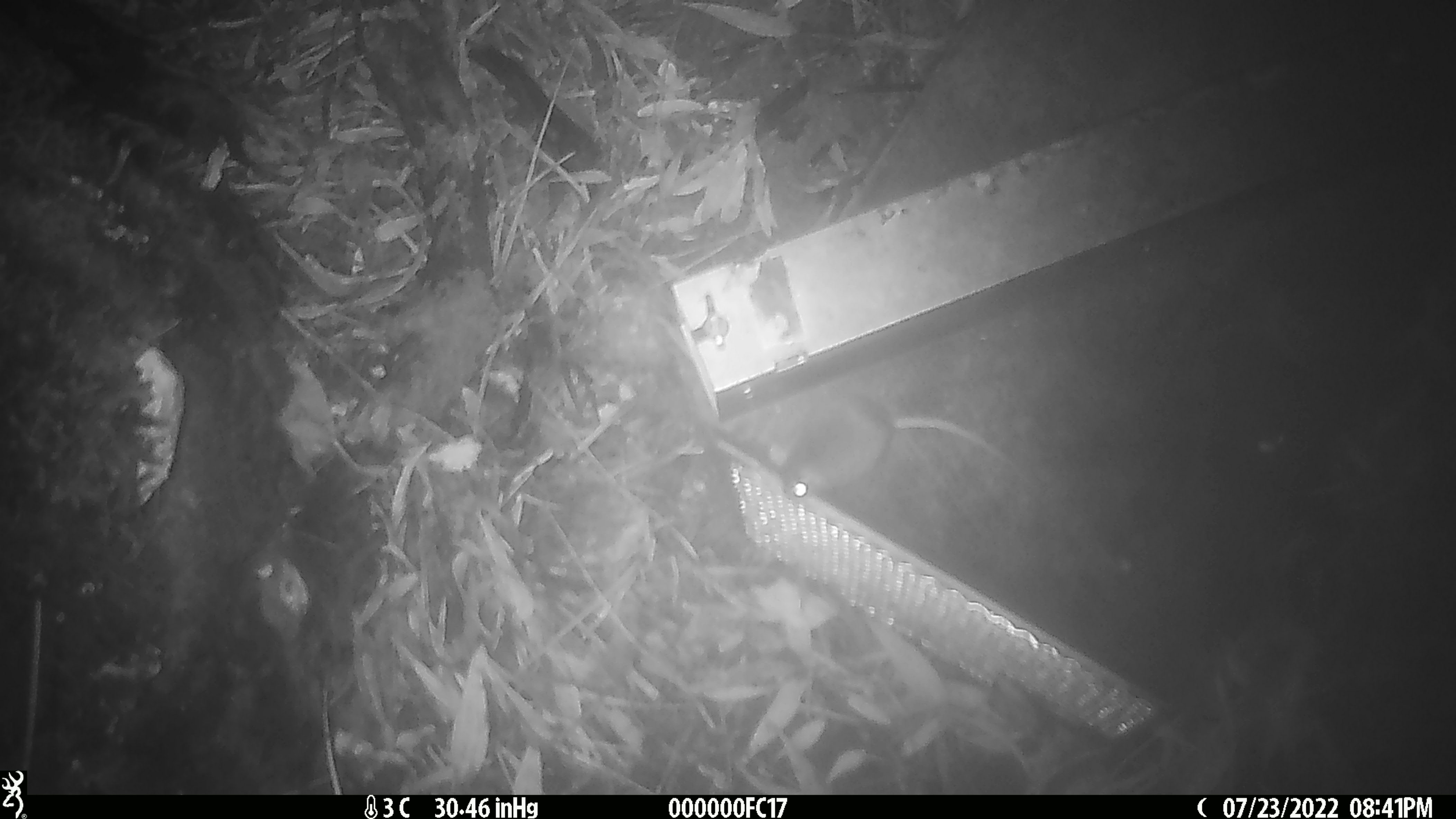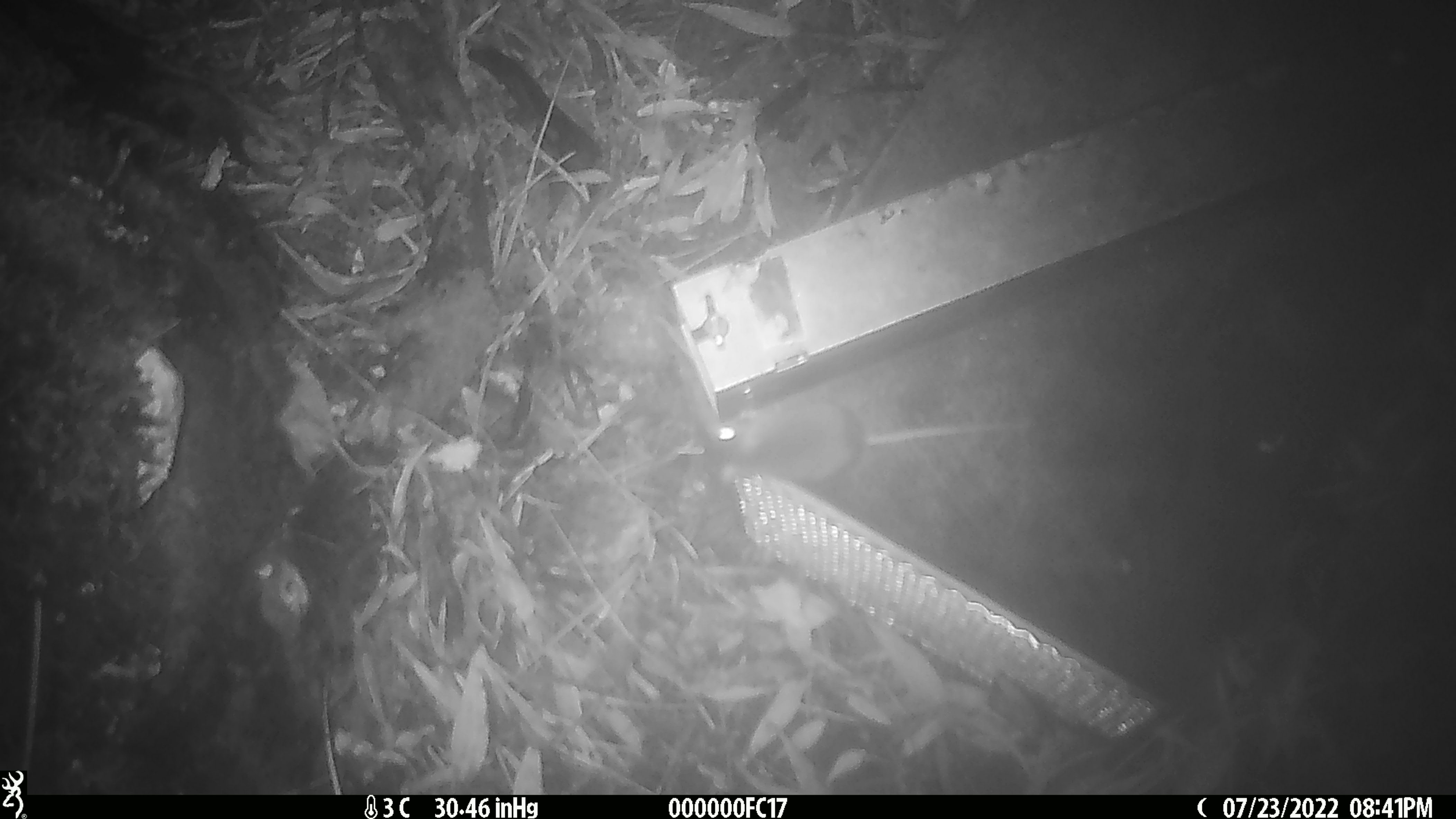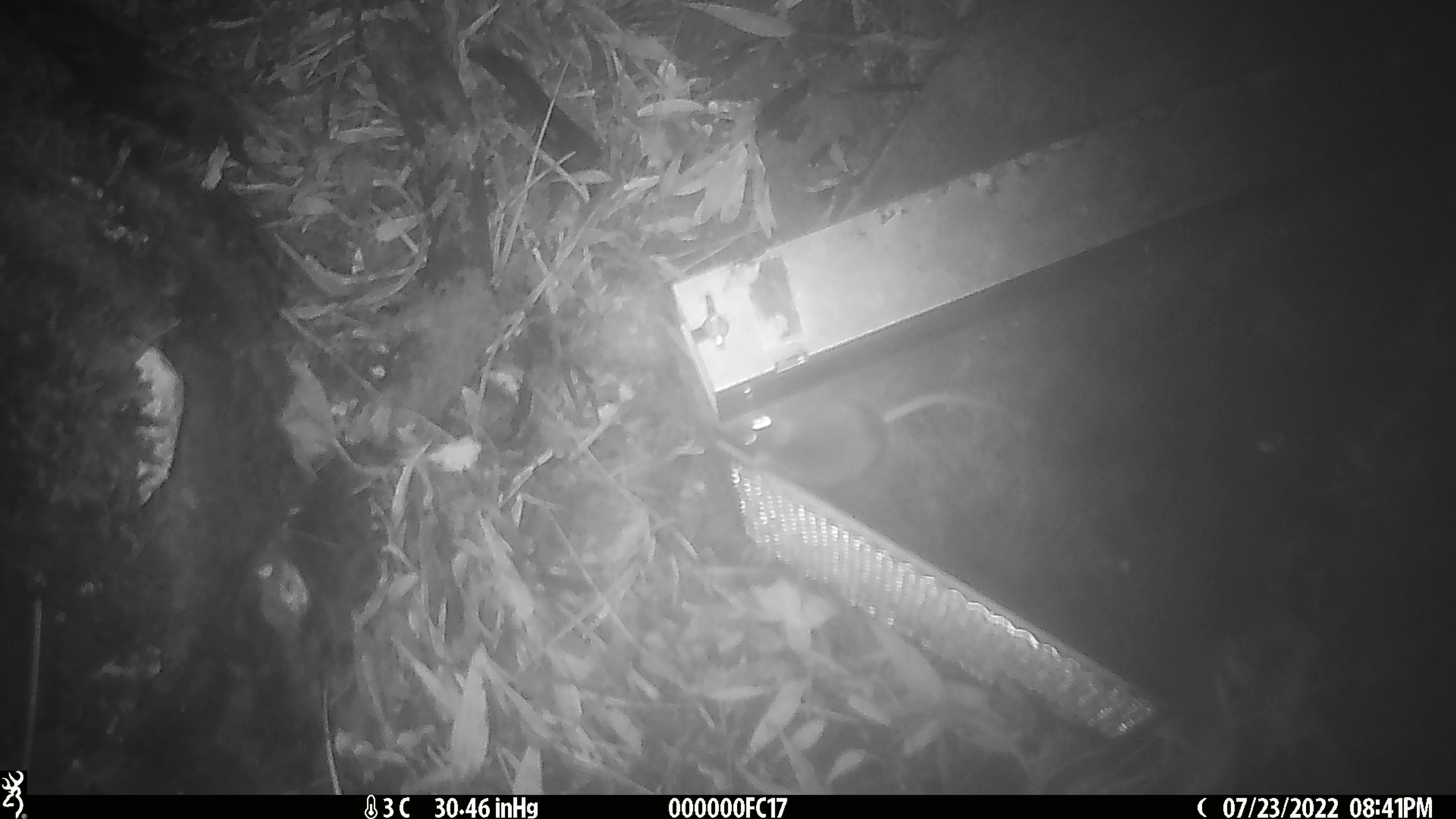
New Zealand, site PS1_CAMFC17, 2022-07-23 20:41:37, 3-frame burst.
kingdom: Animalia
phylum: Chordata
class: Mammalia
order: Rodentia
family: Muridae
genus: Mus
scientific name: Mus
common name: mouse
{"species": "mouse (Mus)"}